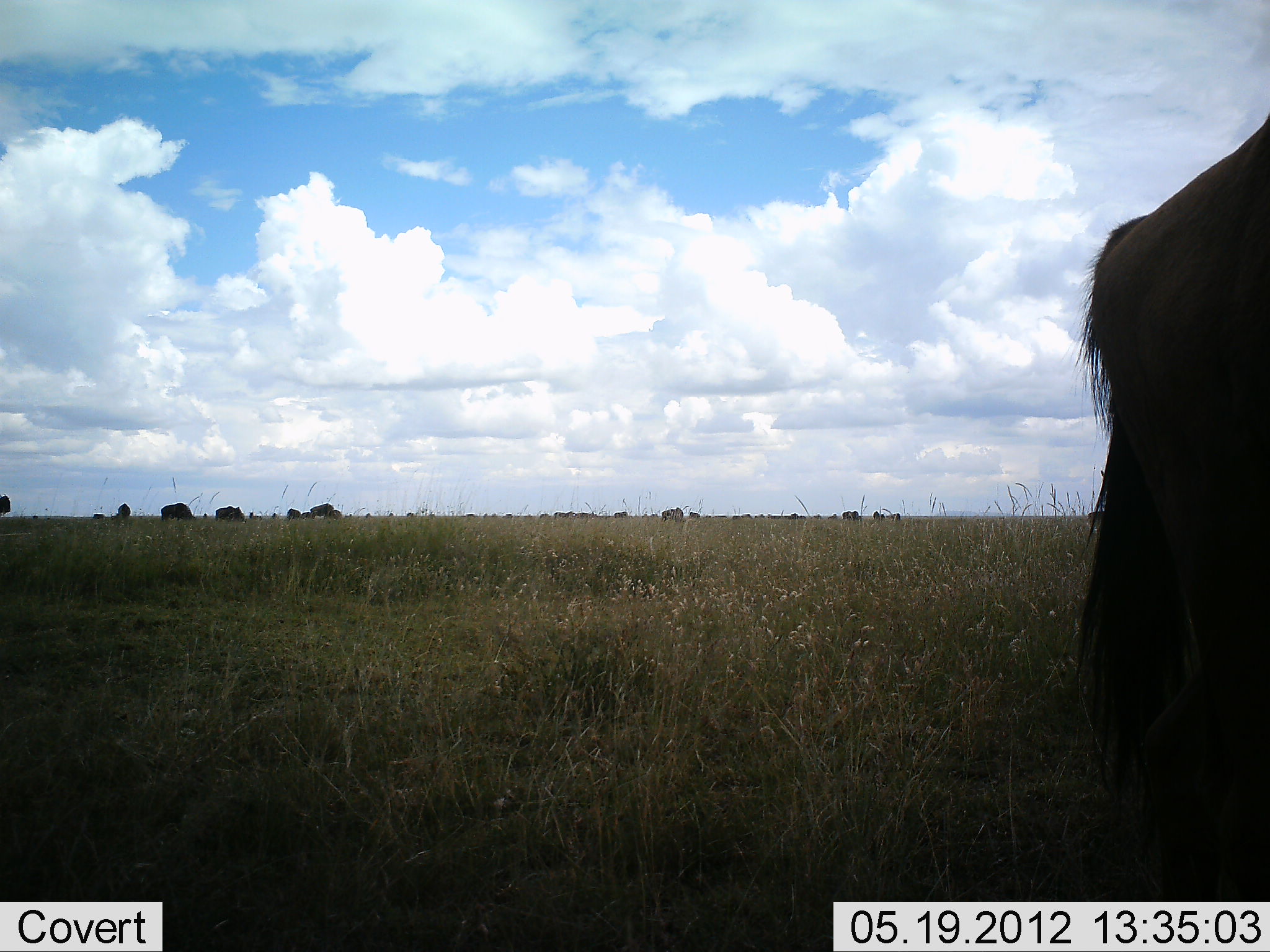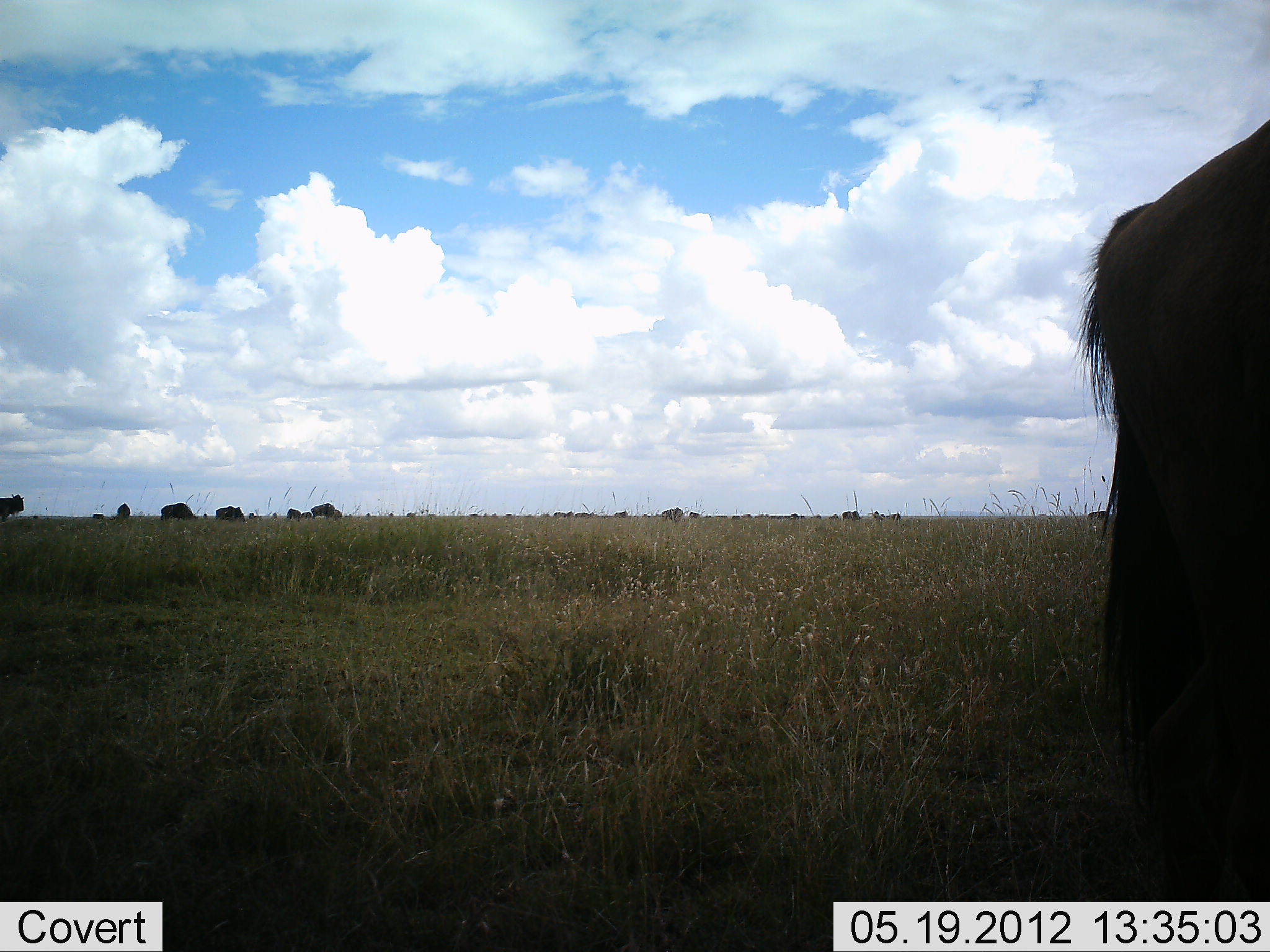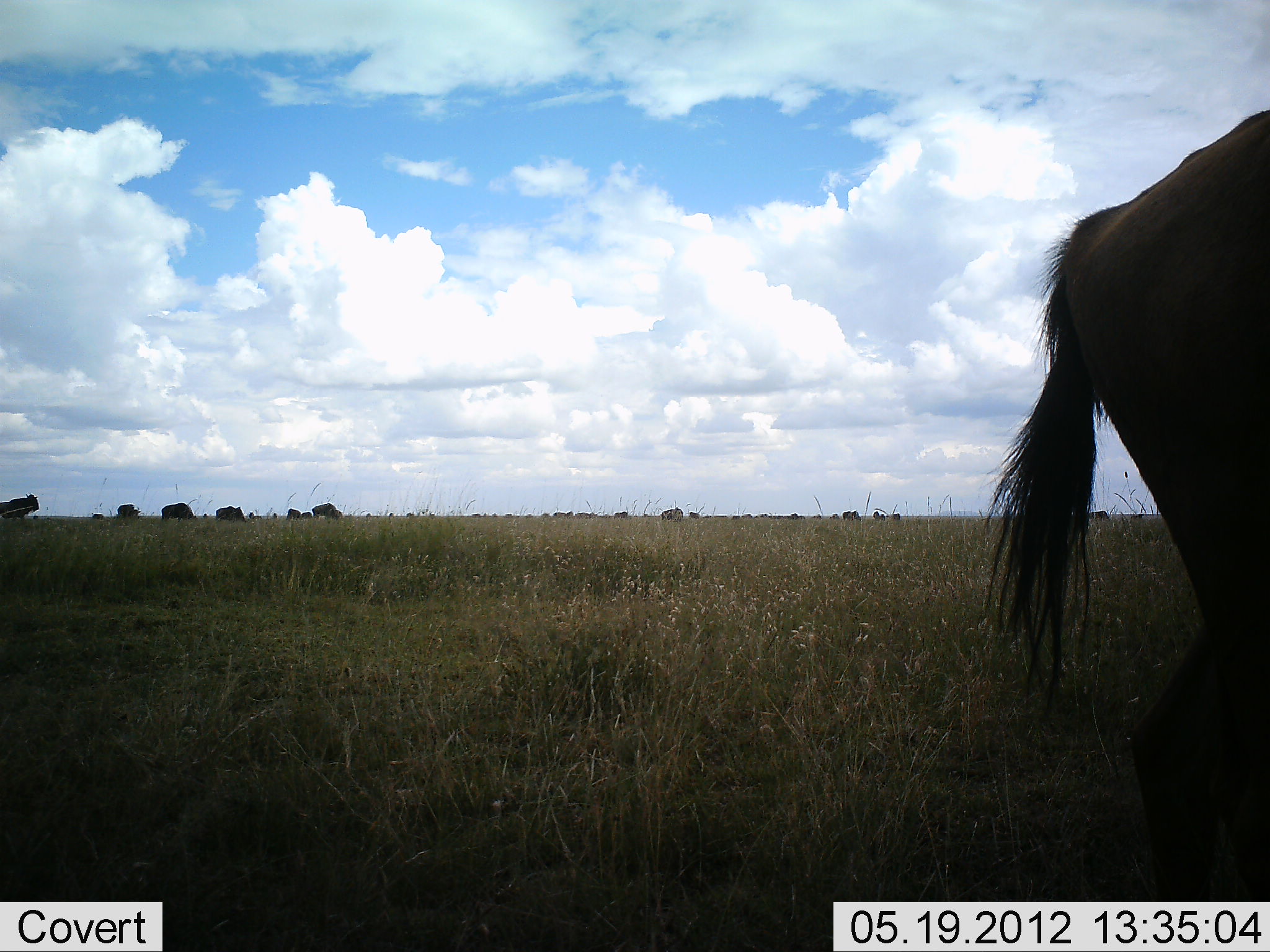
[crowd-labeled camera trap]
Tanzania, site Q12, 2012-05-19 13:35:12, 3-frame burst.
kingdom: Animalia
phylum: Chordata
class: Mammalia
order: Artiodactyla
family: Bovidae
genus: Connochaetes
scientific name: Connochaetes taurinus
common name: blue wildebeest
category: wildebeest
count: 11-50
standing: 90%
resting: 0%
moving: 30%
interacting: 0%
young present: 0%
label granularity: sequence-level